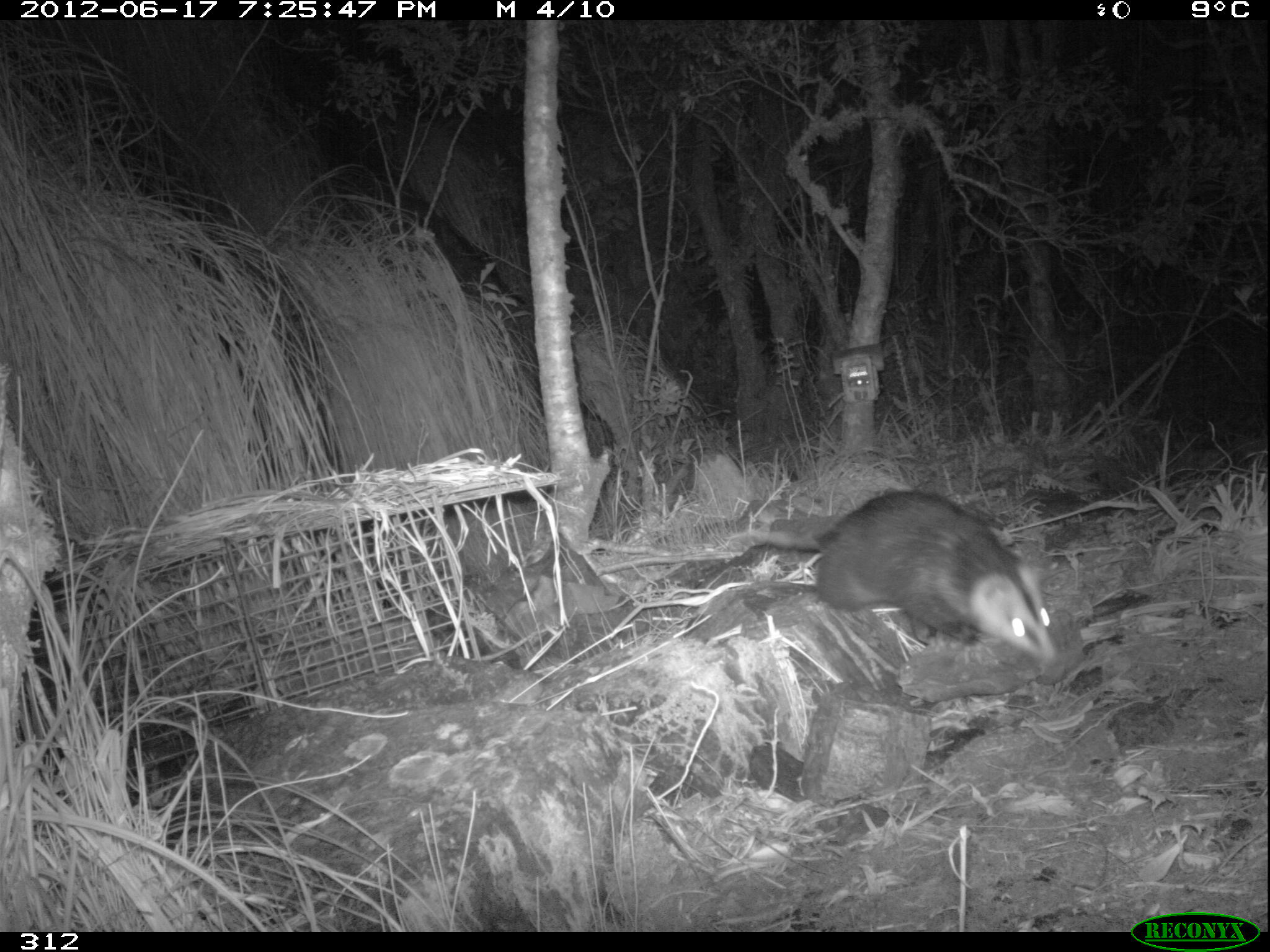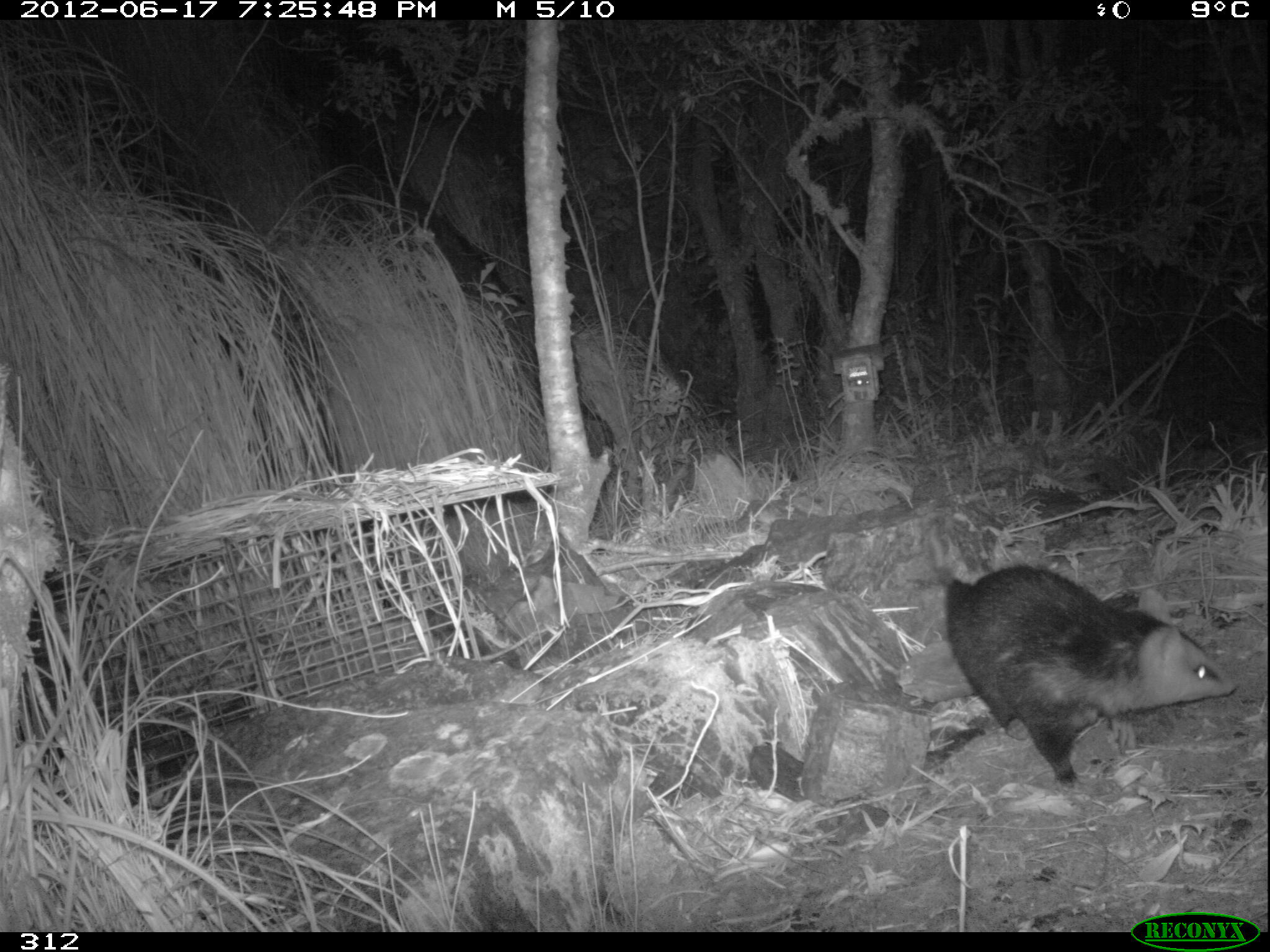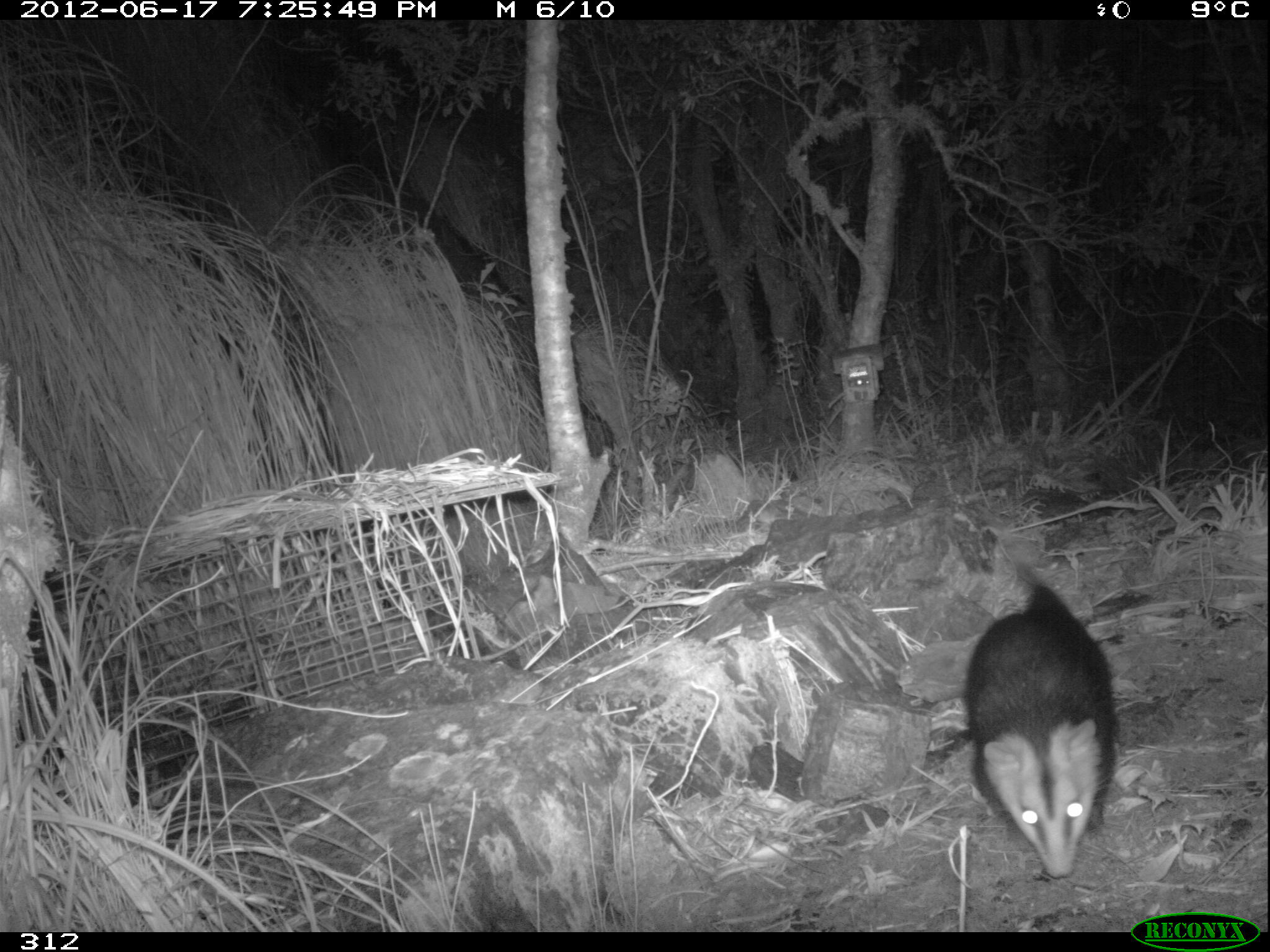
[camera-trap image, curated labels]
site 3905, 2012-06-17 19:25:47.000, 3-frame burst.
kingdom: Animalia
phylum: Chordata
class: Mammalia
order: Didelphimorphia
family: Didelphidae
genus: Didelphis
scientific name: Didelphis pernigra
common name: andean white-eared opossum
Didelphis pernigra (andean white-eared opossum).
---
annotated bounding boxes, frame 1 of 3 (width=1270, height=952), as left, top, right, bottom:
didelphis pernigra: 739, 488, 1057, 662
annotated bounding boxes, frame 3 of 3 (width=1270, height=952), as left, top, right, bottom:
didelphis pernigra: 960, 559, 1112, 878